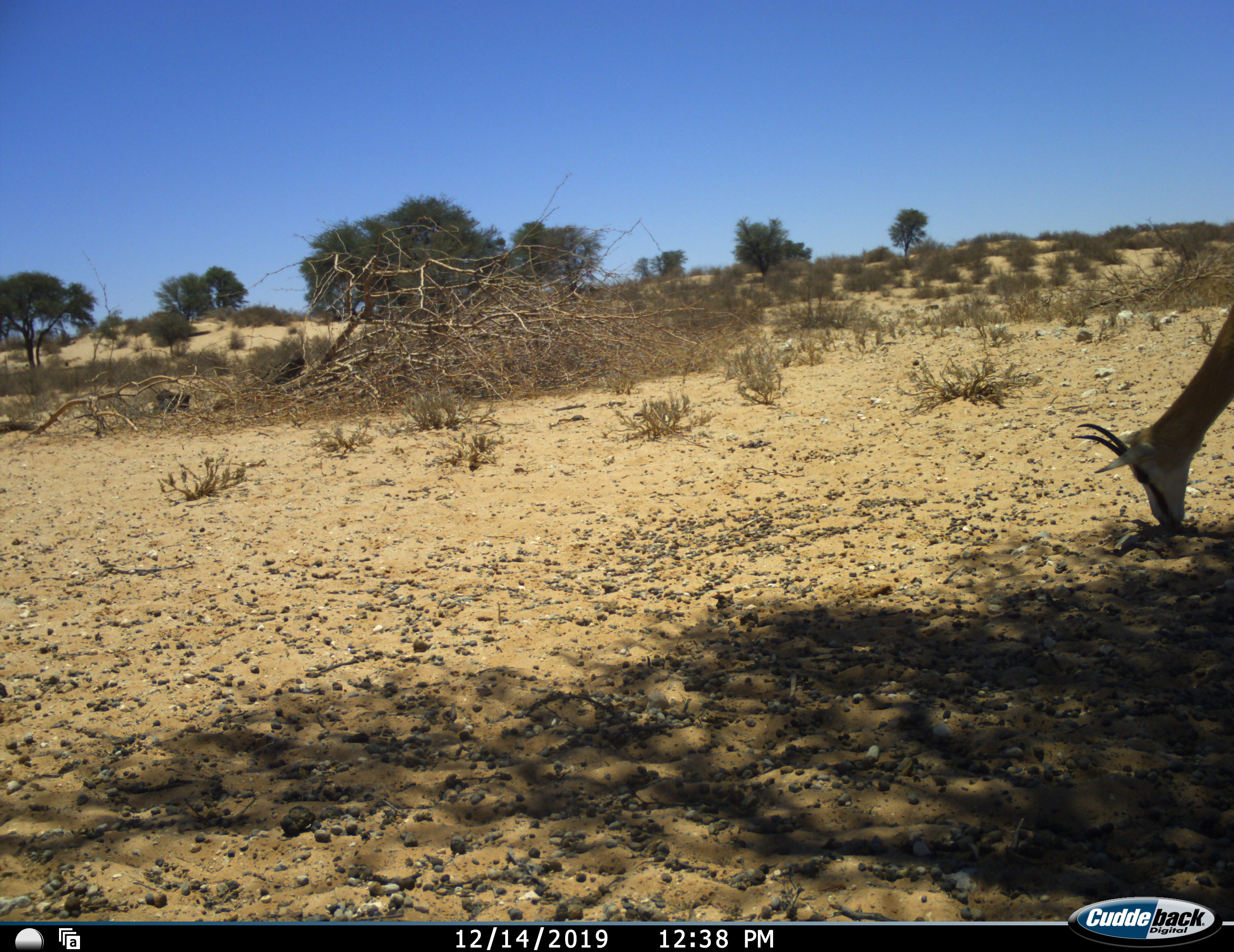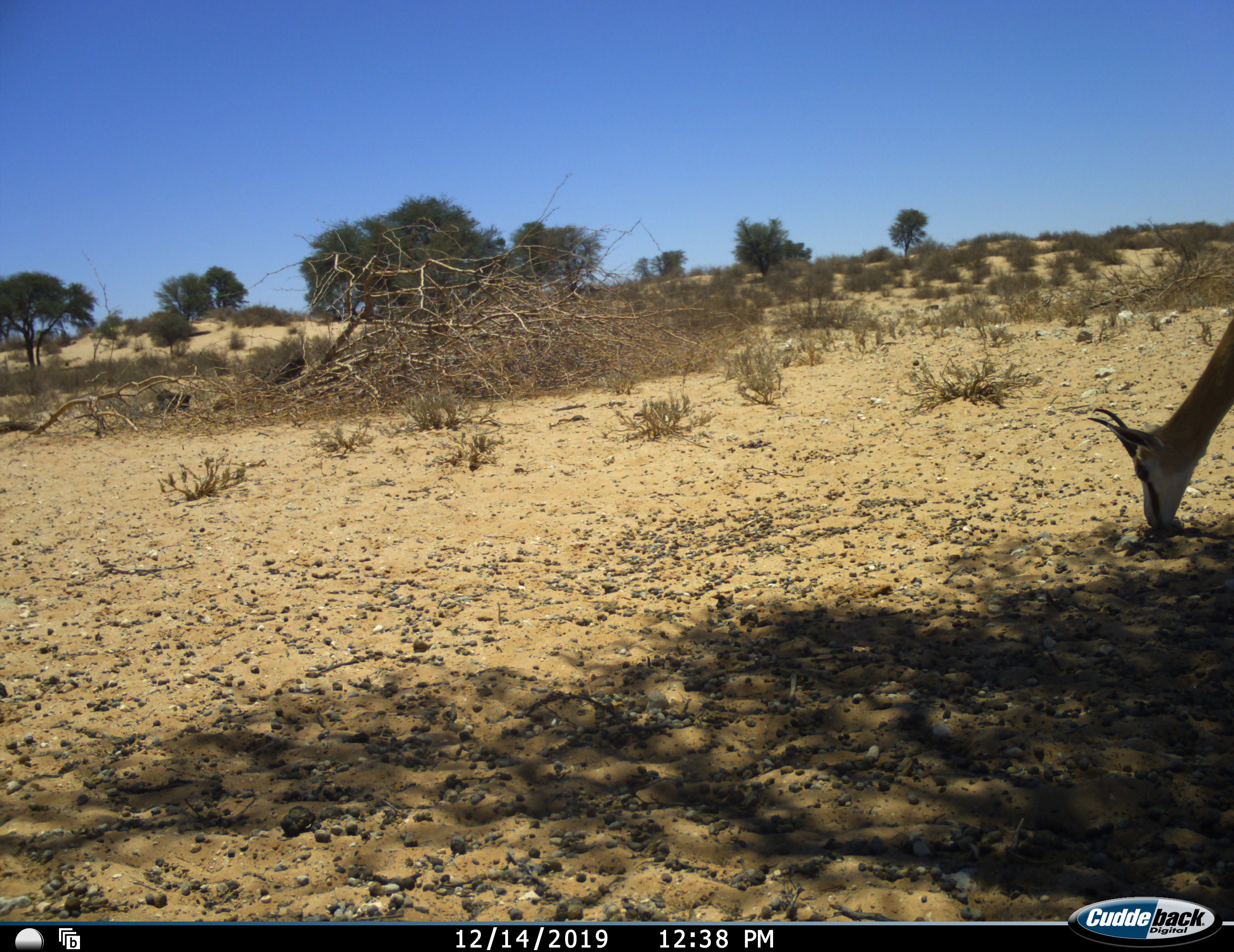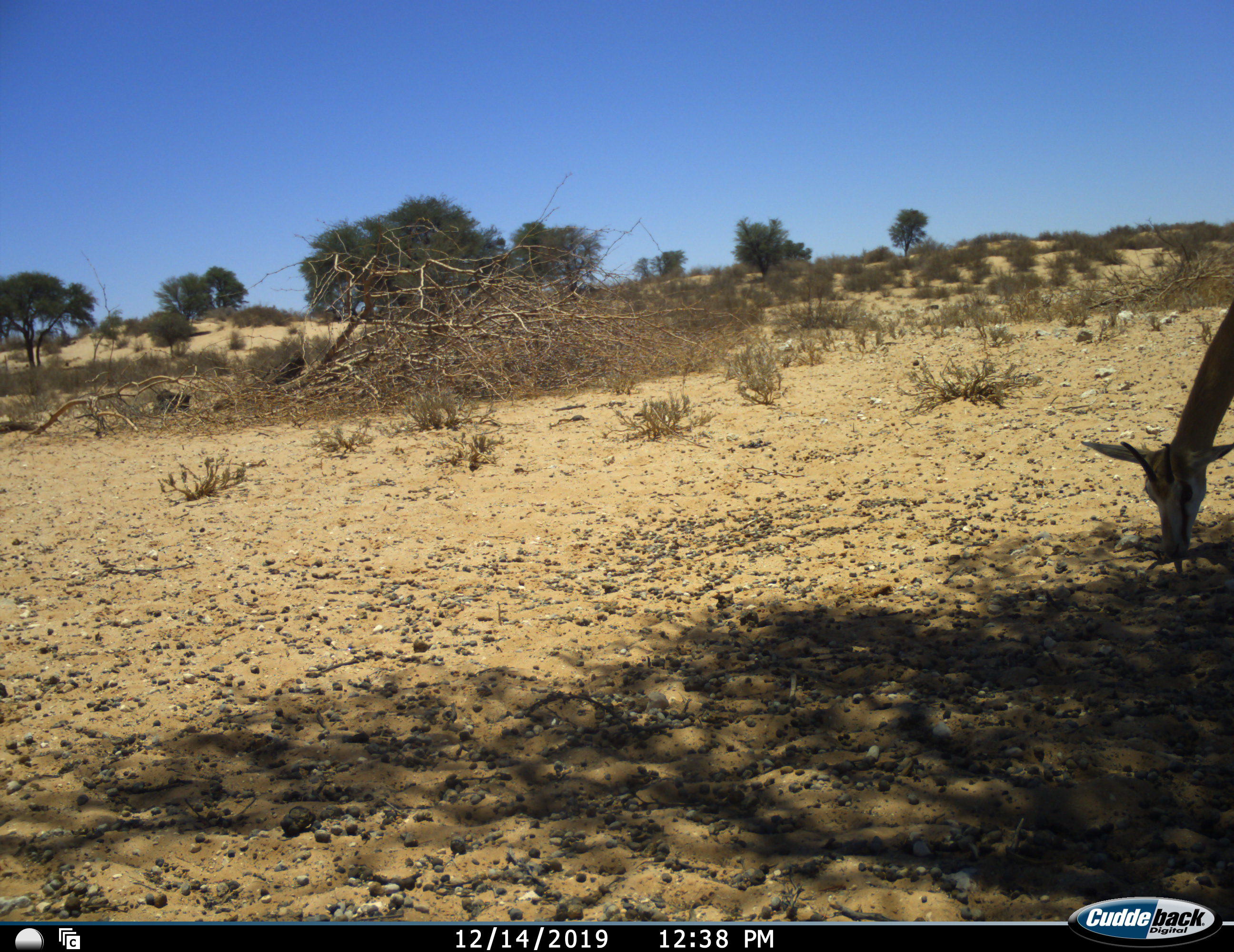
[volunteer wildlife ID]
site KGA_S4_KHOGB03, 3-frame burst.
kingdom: Animalia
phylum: Chordata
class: Mammalia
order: Artiodactyla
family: Bovidae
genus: Antidorcas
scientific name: Antidorcas marsupialis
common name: springbok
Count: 1.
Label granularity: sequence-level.